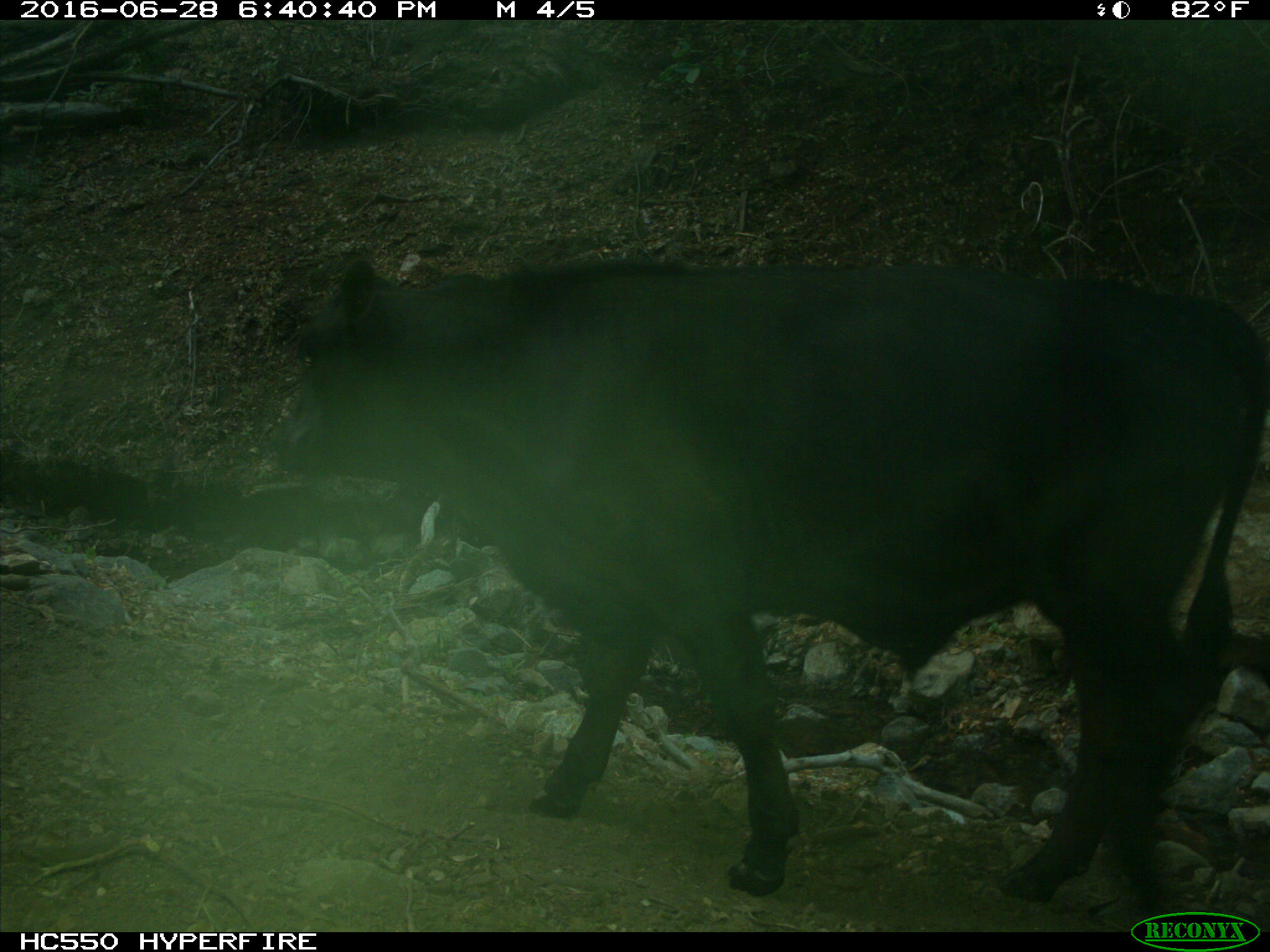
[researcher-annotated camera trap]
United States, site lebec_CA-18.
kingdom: Animalia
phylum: Chordata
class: Mammalia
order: Artiodactyla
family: Bovidae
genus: Bos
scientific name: Bos taurus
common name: domestic cow